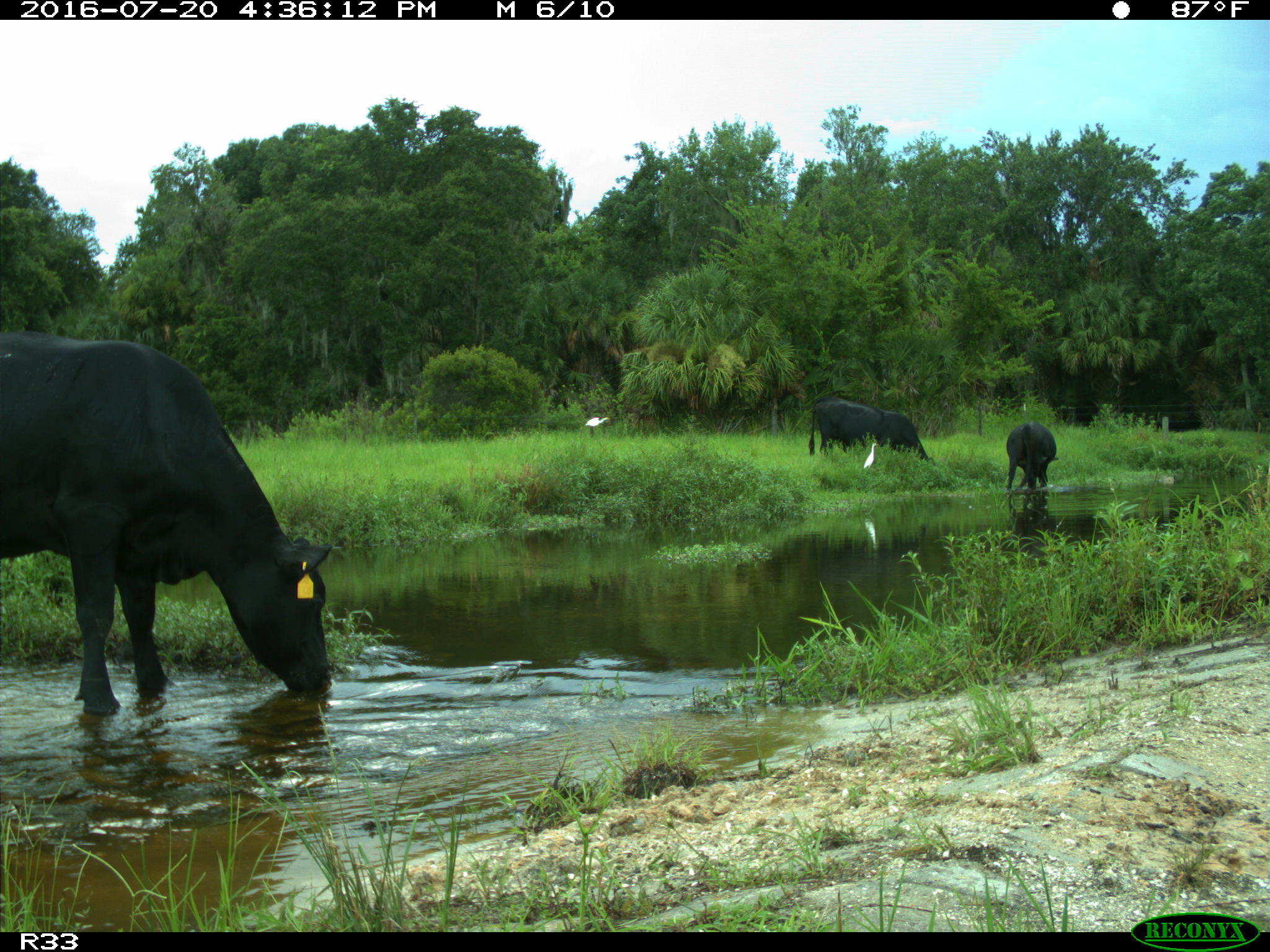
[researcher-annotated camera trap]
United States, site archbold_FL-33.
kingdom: Animalia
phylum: Chordata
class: Mammalia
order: Artiodactyla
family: Bovidae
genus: Bos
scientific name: Bos taurus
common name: domestic cow